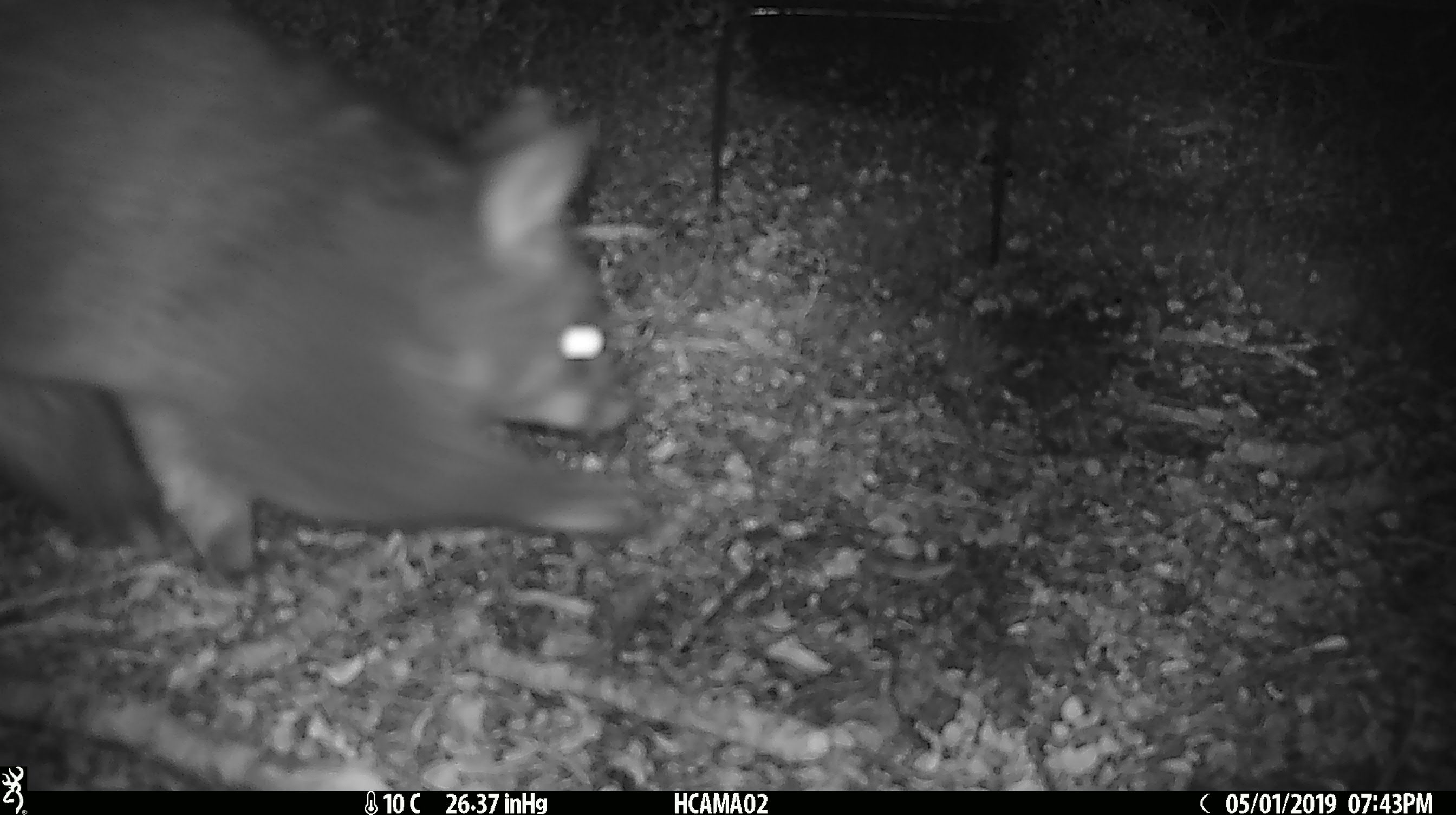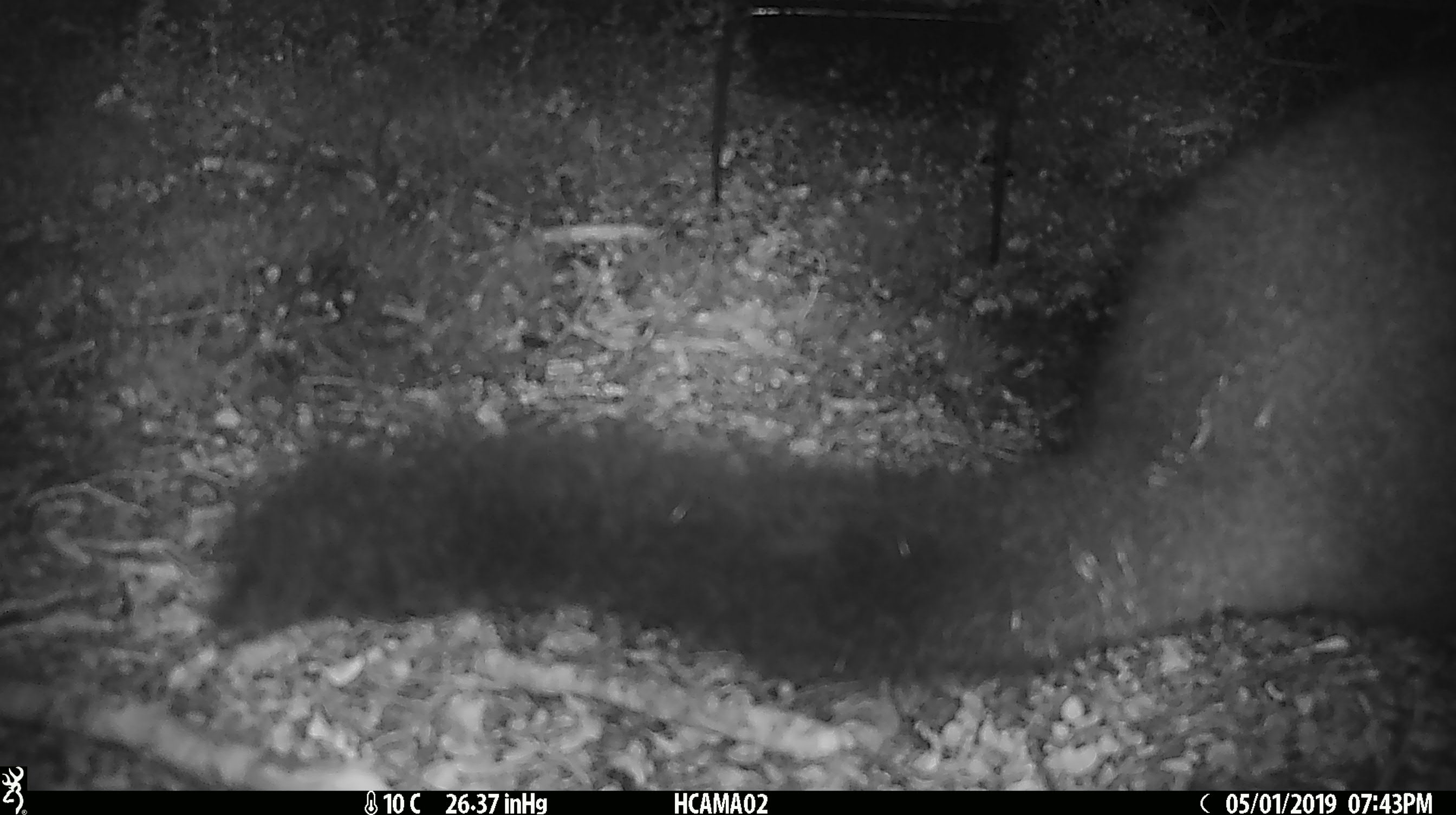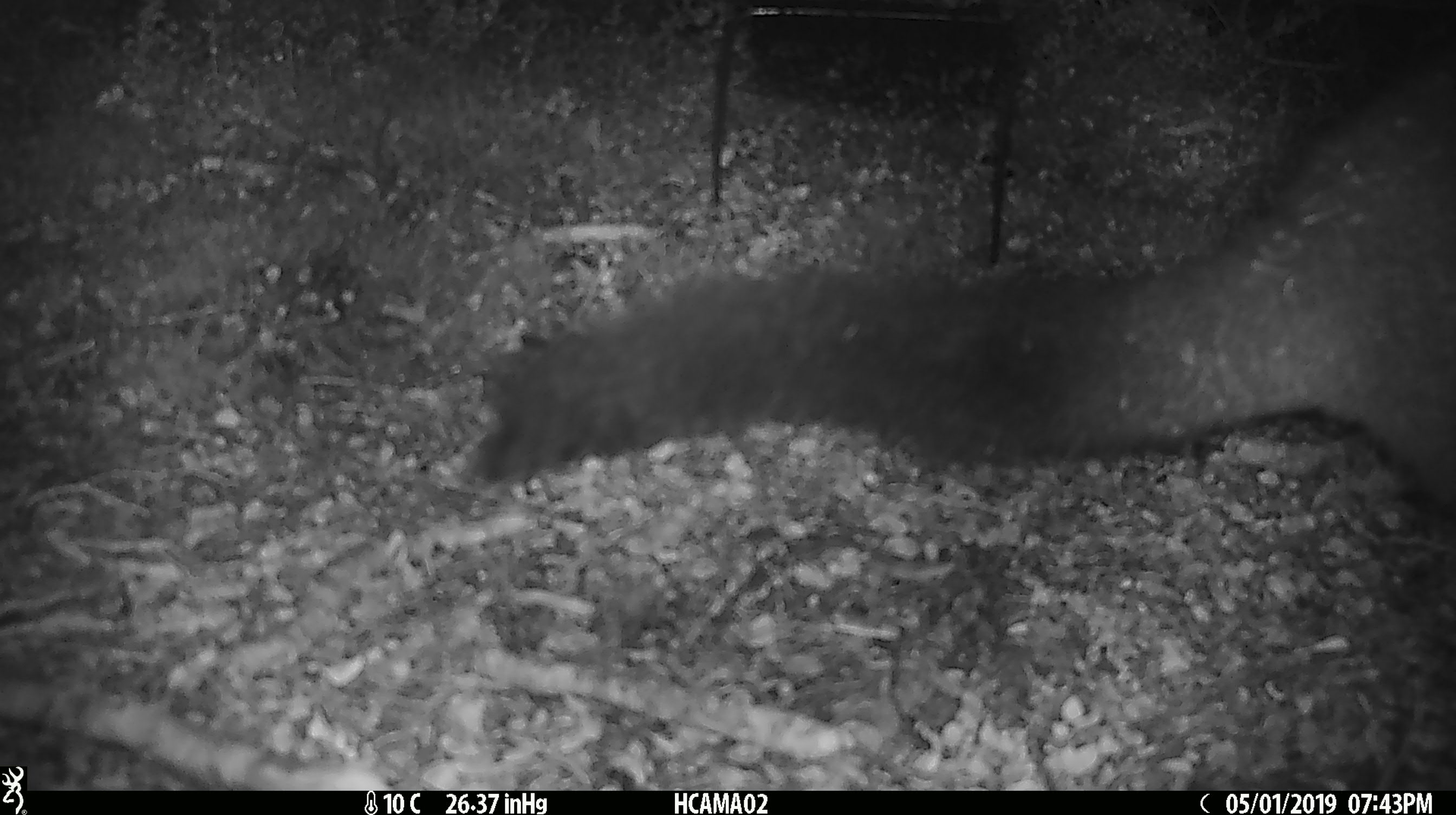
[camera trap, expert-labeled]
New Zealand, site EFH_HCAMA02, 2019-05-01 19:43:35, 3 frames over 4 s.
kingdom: Animalia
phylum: Chordata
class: Mammalia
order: Diprotodontia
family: Phalangeridae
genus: Trichosurus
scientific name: Trichosurus vulpecula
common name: common brushtail possum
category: possum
Possum (common brushtail possum) (Trichosurus vulpecula).